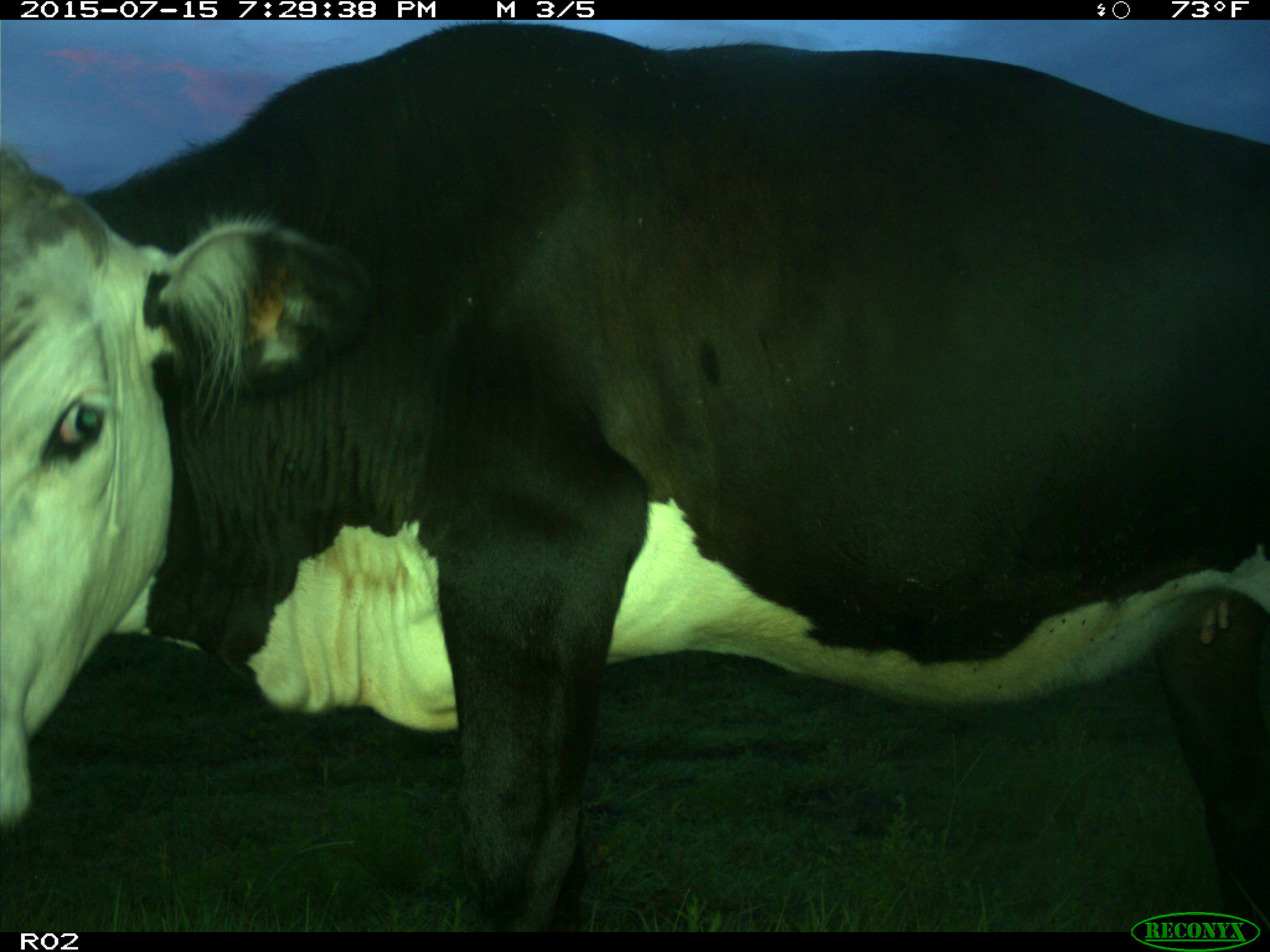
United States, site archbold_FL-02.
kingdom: Animalia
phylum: Chordata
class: Mammalia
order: Artiodactyla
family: Bovidae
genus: Bos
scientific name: Bos taurus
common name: domestic cow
Bos taurus (domestic cow).